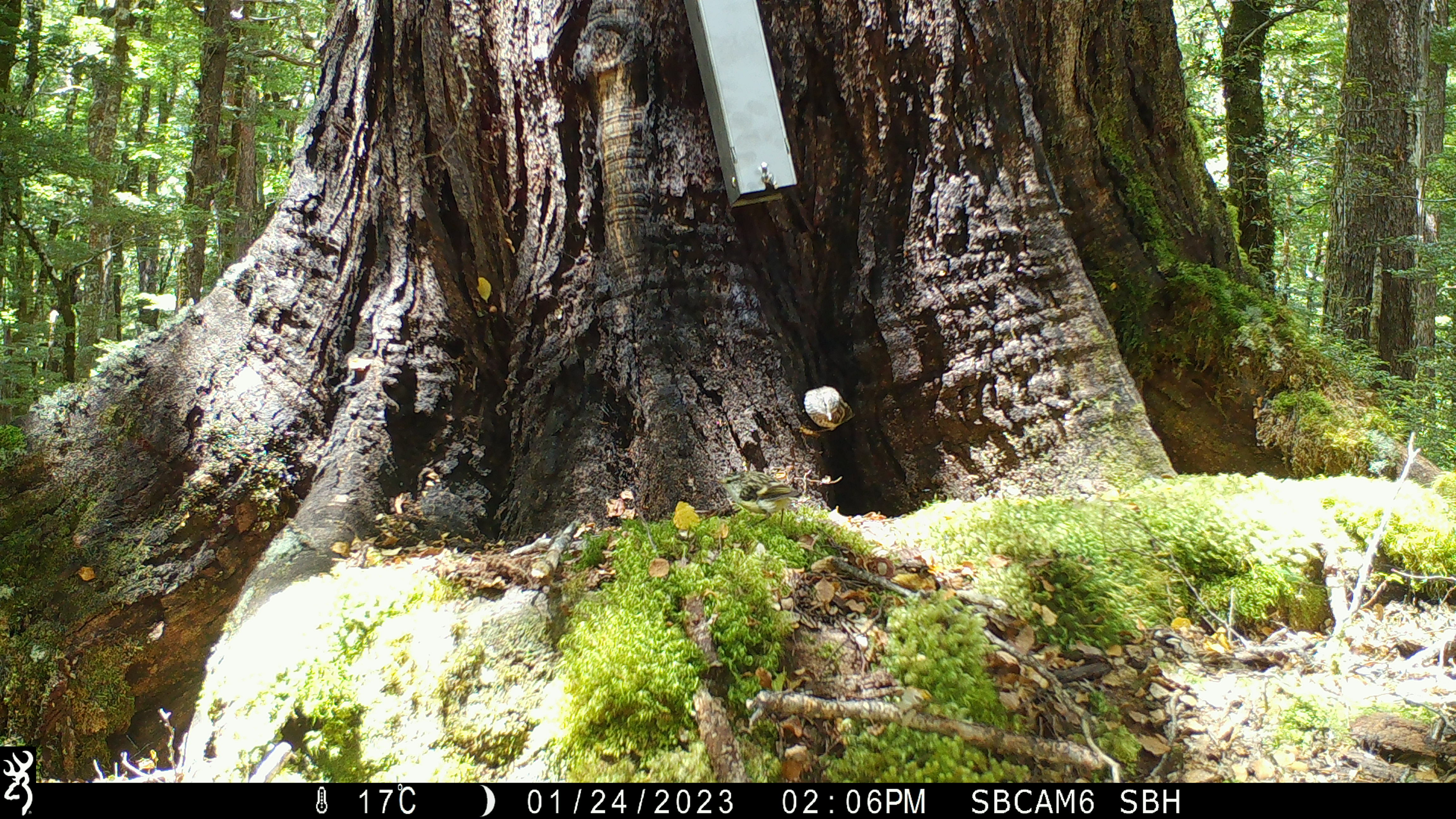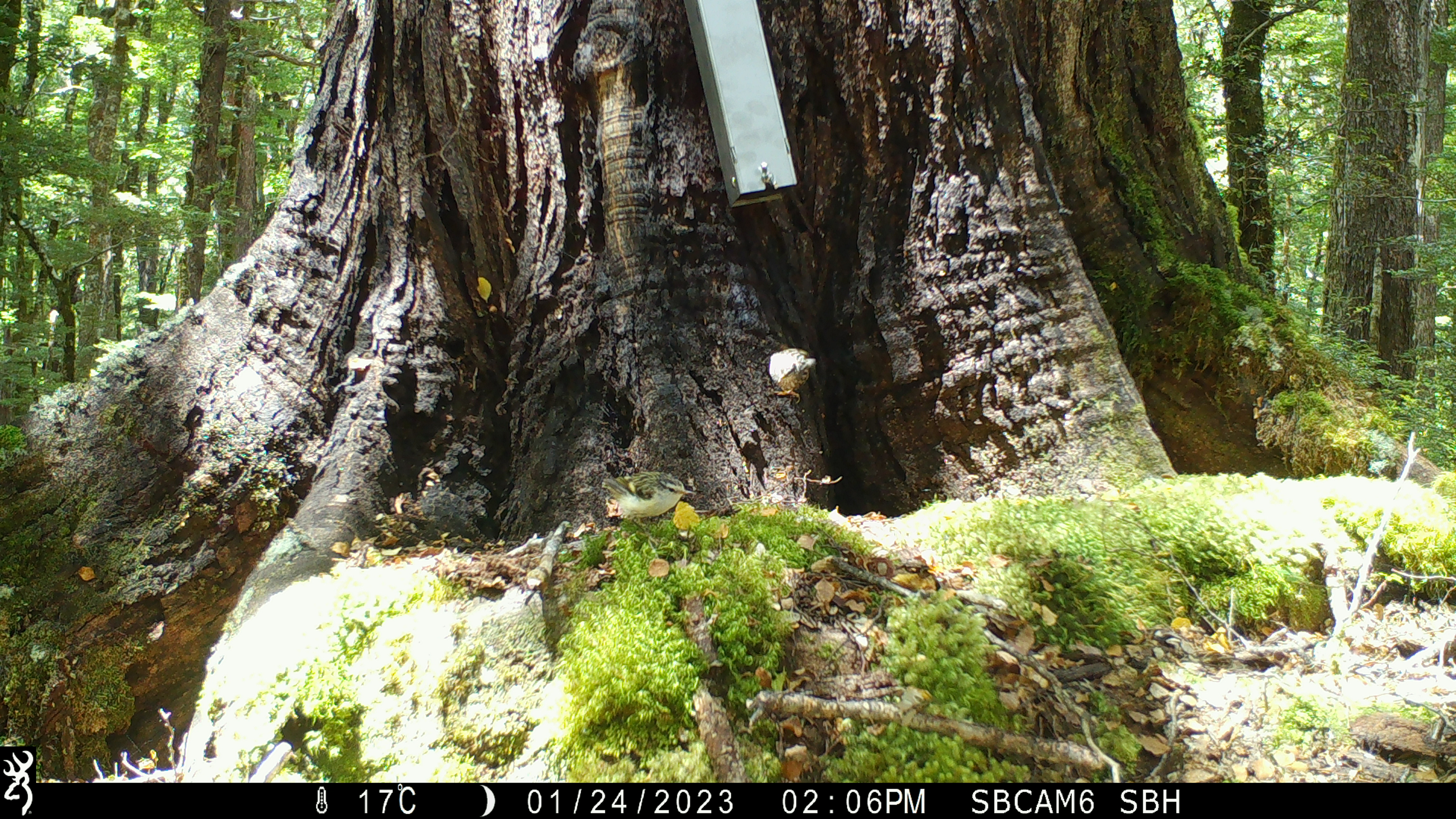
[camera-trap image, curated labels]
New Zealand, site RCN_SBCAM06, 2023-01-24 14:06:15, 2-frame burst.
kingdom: Animalia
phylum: Chordata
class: Aves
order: Passeriformes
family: Acanthisittidae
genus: Acanthisitta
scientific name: Acanthisitta chloris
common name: rifleman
Rifleman (Acanthisitta chloris).